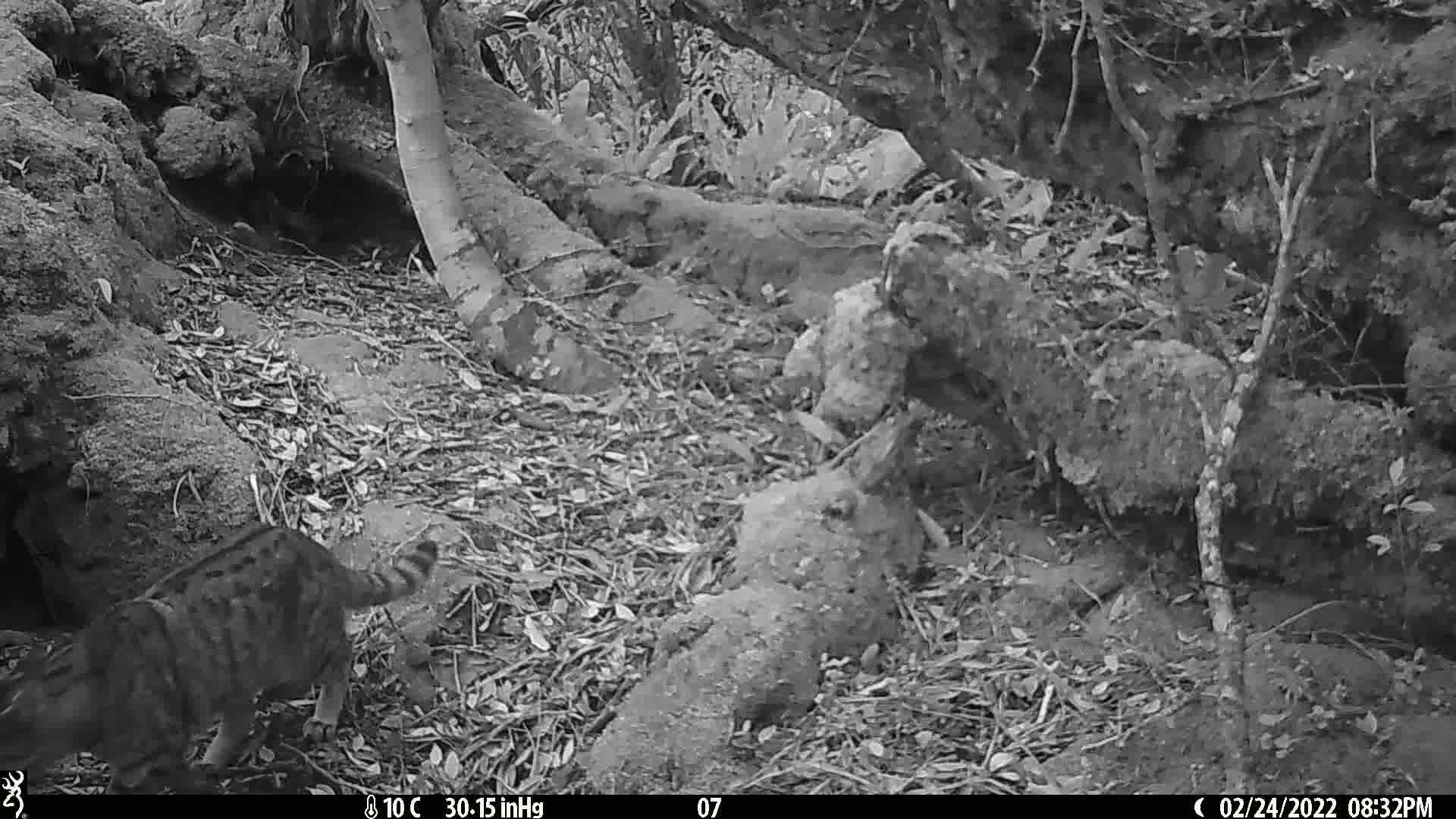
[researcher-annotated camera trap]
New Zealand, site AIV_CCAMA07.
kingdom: Animalia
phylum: Chordata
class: Mammalia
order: Carnivora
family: Felidae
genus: Felis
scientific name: Felis catus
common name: domestic cat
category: cat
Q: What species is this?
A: Cat (domestic cat) (Felis catus).